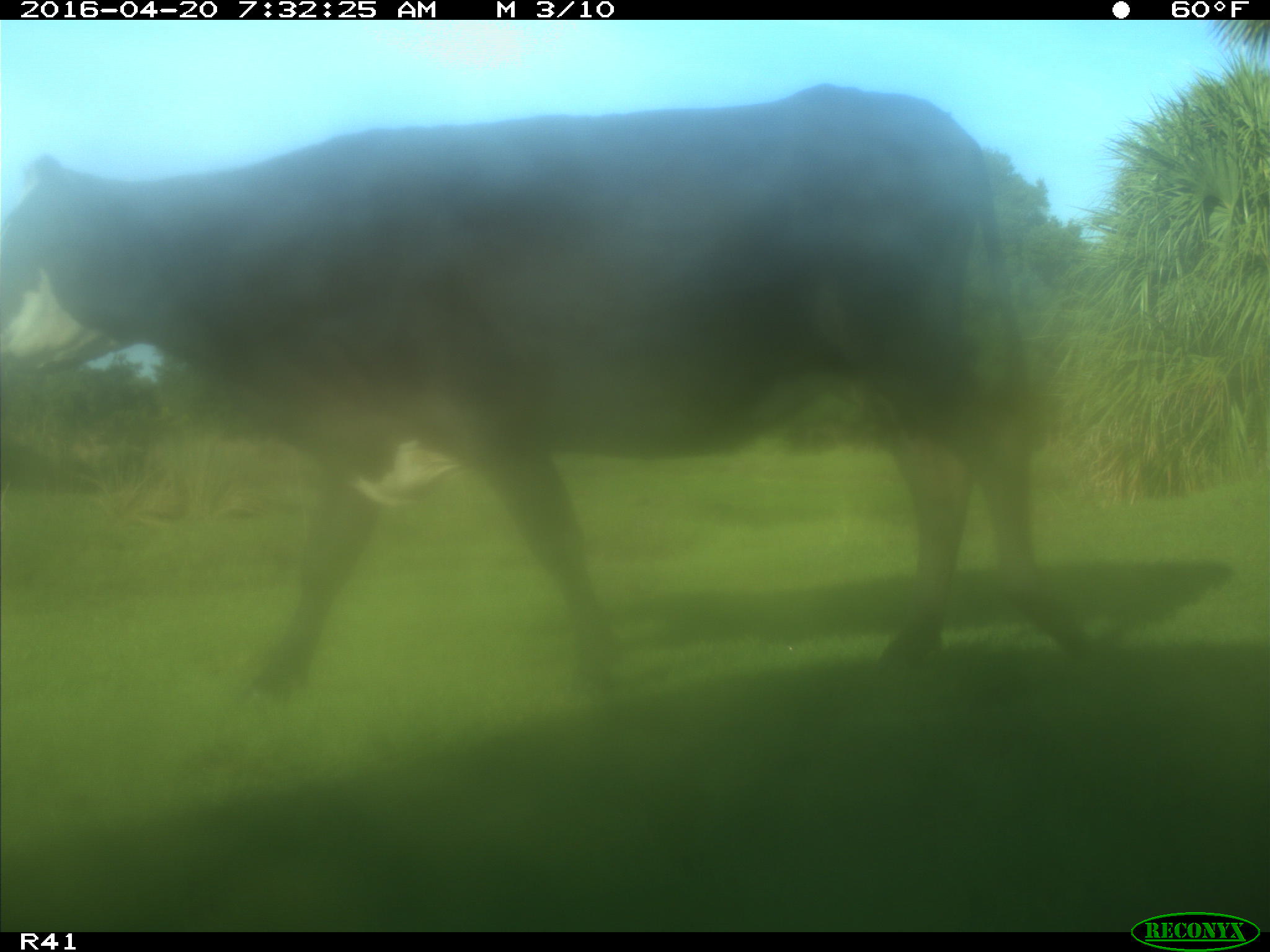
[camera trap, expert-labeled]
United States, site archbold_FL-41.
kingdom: Animalia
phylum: Chordata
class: Mammalia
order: Artiodactyla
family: Bovidae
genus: Bos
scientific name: Bos taurus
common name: domestic cow